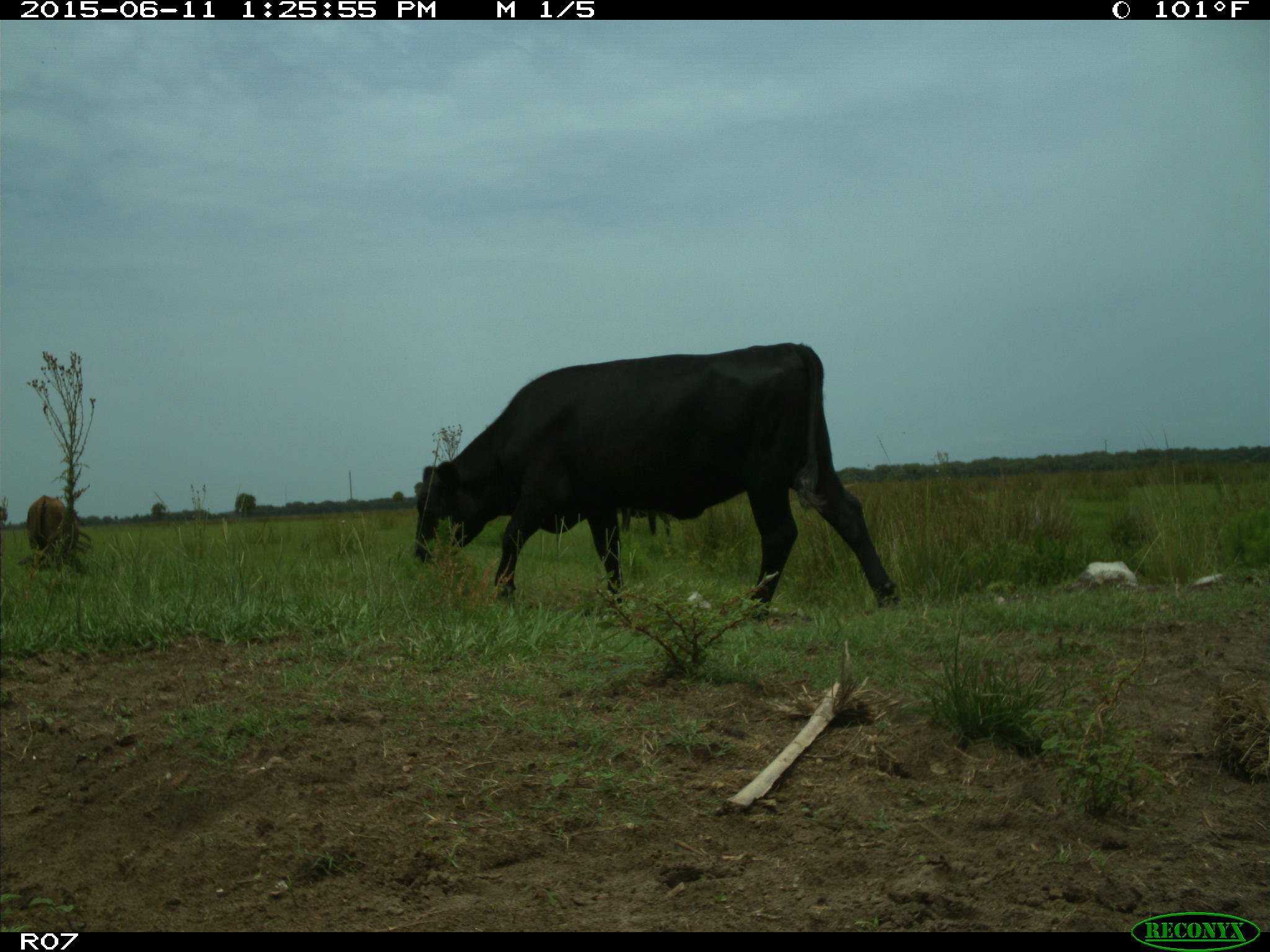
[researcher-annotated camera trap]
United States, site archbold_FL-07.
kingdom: Animalia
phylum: Chordata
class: Mammalia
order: Artiodactyla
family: Bovidae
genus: Bos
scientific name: Bos taurus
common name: domestic cow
Bos taurus (domestic cow).